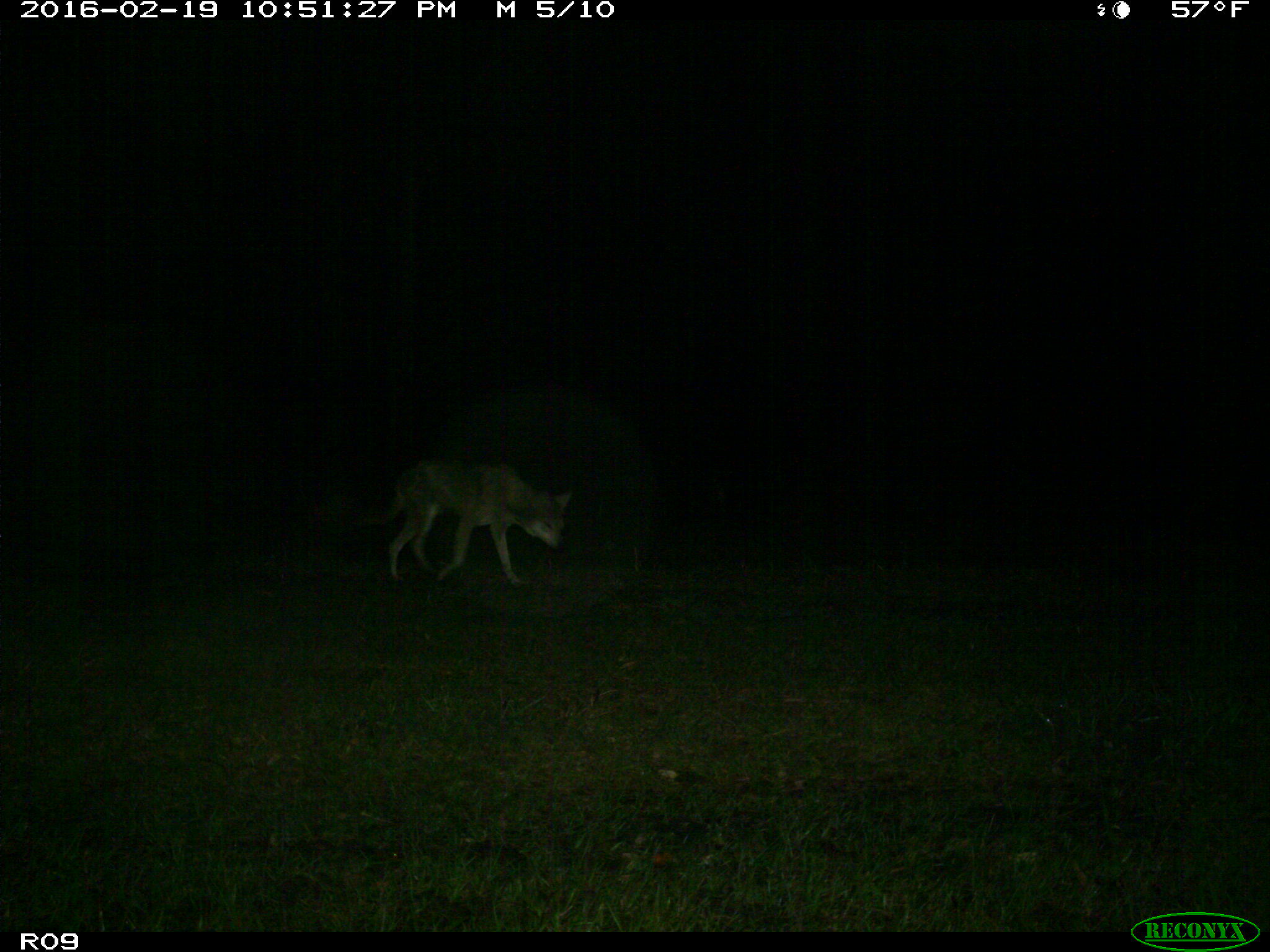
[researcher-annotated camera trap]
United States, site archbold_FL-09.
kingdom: Animalia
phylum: Chordata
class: Mammalia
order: Carnivora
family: Canidae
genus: Canis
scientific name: Canis latrans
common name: coyote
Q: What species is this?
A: Canis latrans (coyote).